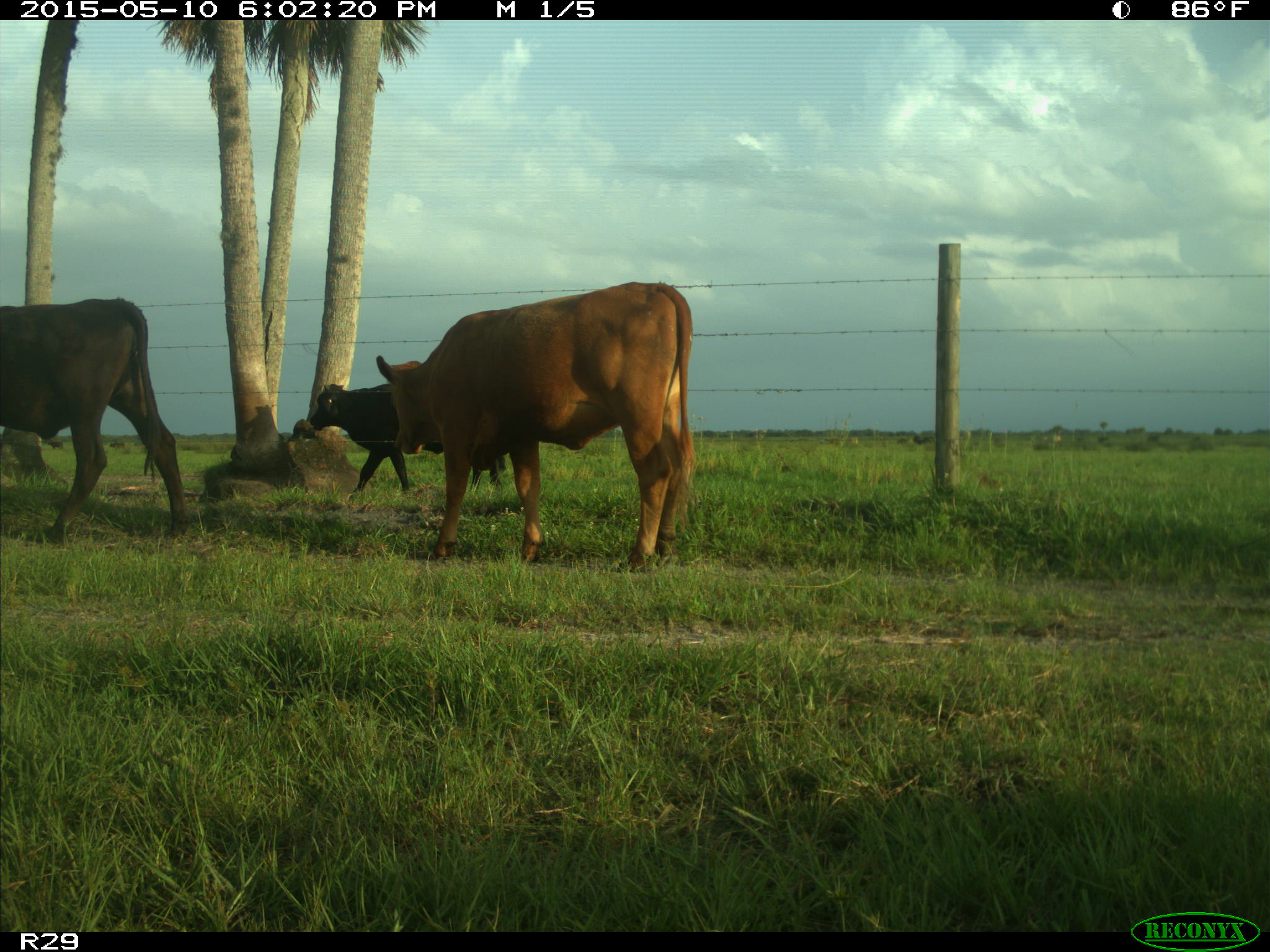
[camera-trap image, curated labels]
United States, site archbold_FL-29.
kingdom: Animalia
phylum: Chordata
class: Mammalia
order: Artiodactyla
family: Bovidae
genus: Bos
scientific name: Bos taurus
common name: domestic cow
Bos taurus (domestic cow).